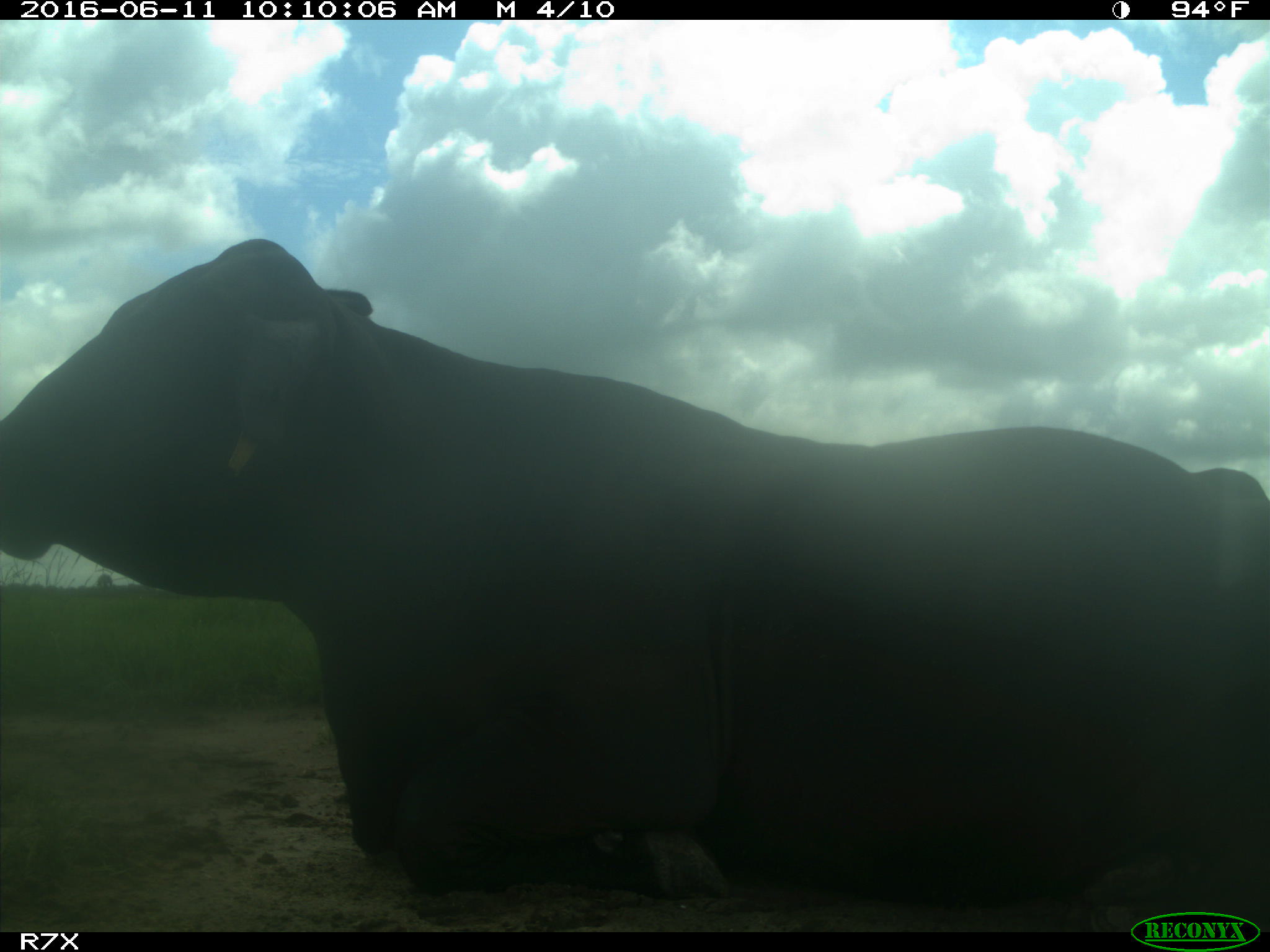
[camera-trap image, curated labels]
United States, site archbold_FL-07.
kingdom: Animalia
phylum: Chordata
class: Mammalia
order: Artiodactyla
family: Bovidae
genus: Bos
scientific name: Bos taurus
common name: domestic cow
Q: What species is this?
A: Bos taurus (domestic cow).